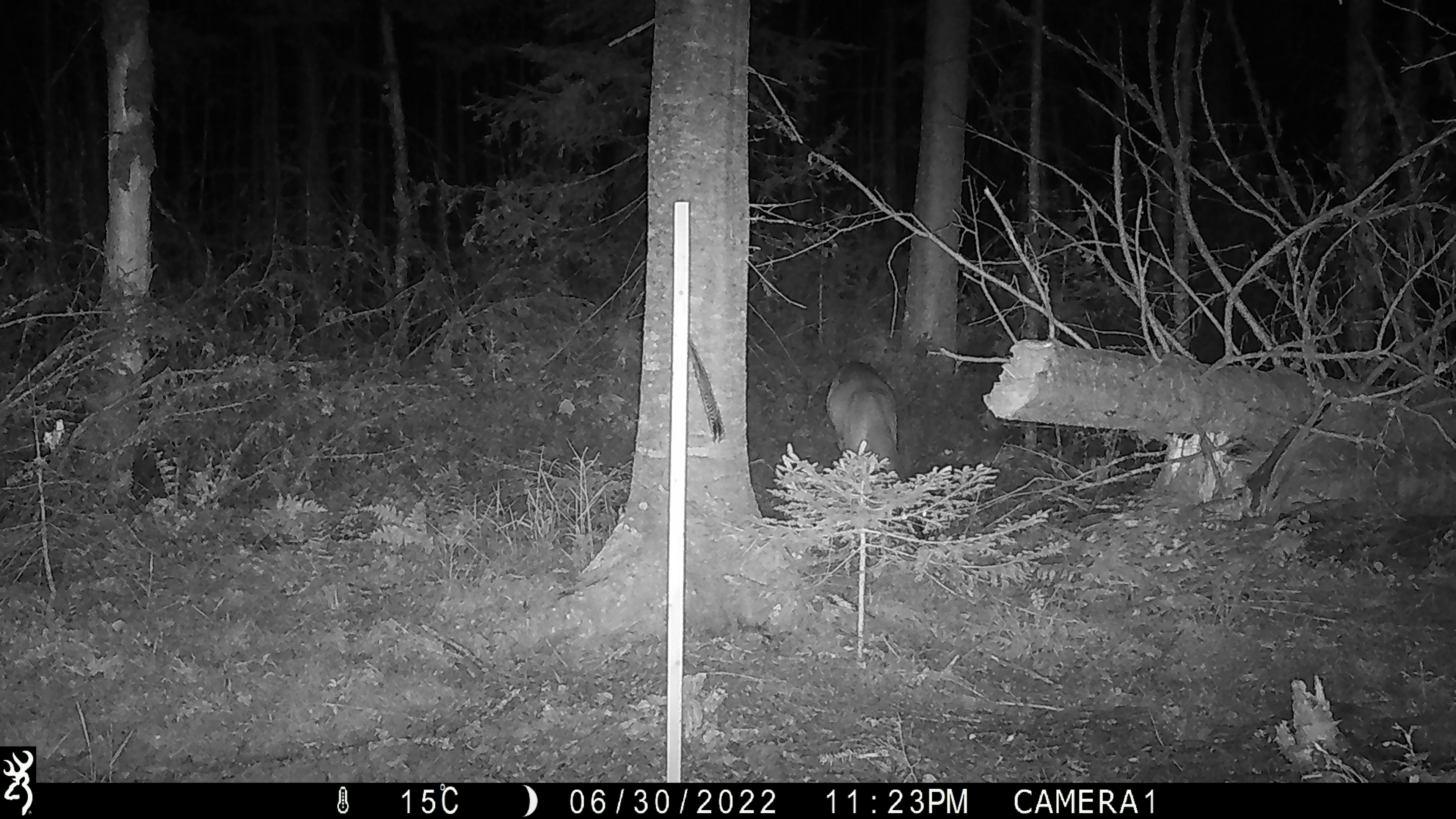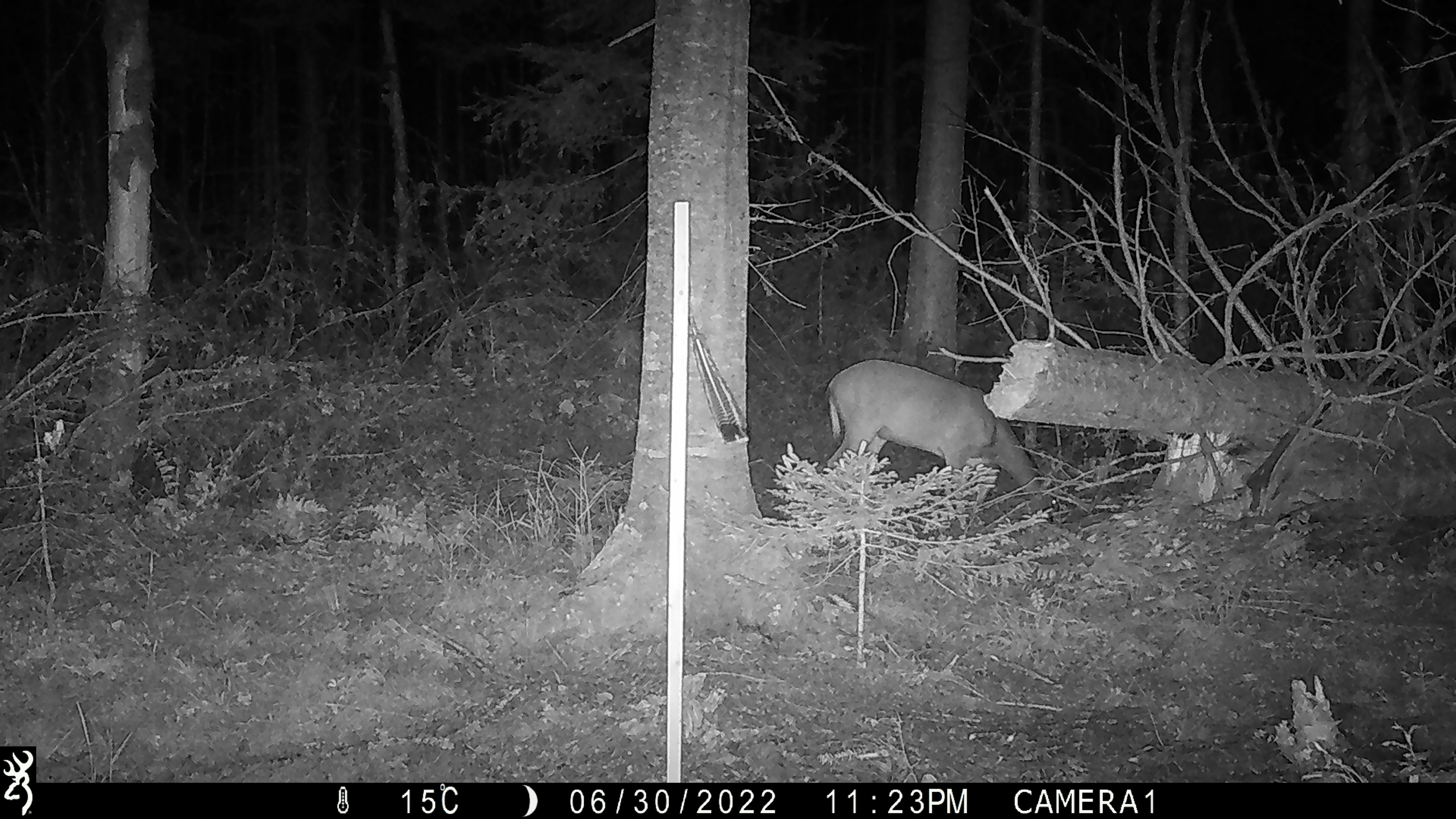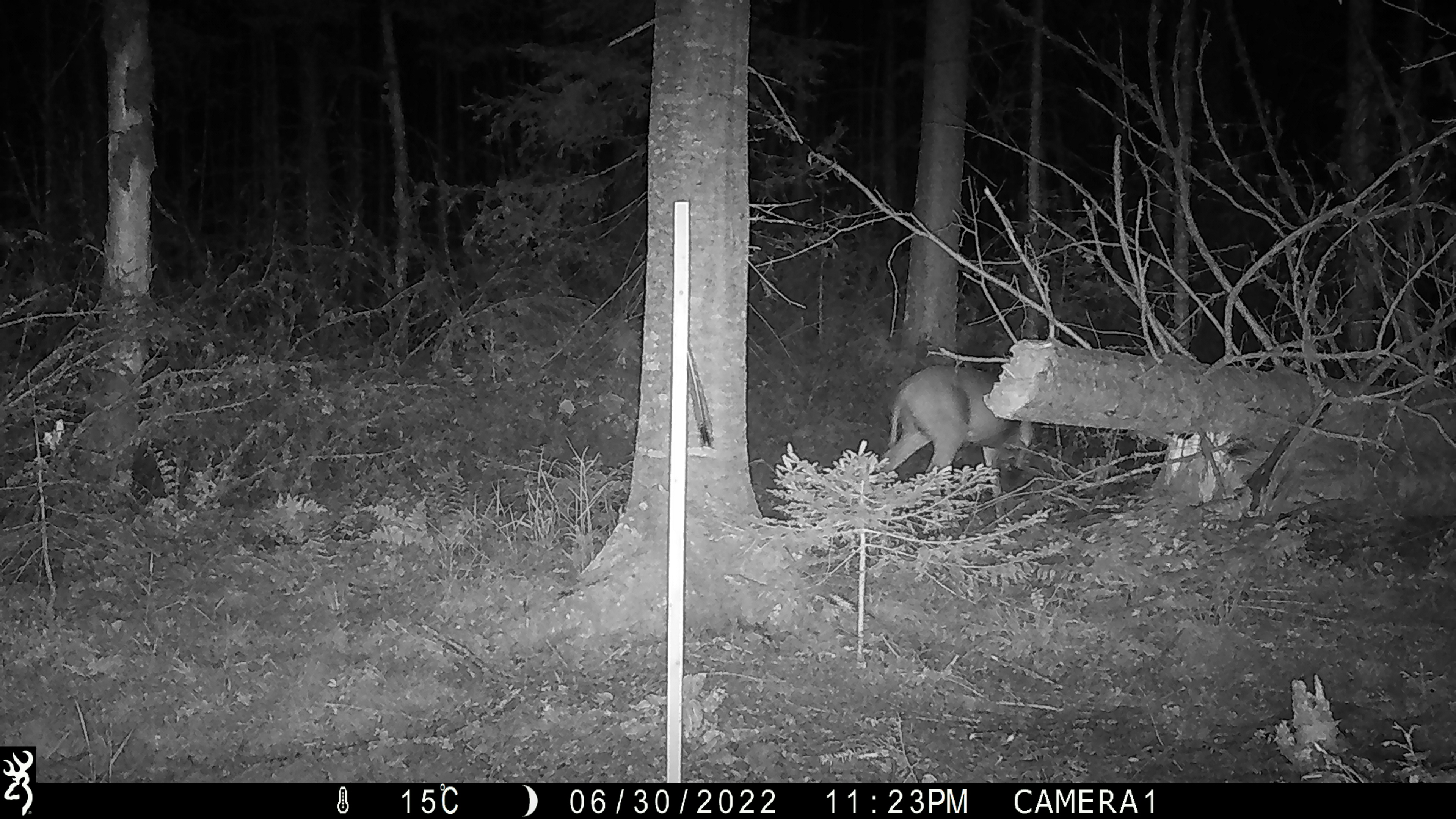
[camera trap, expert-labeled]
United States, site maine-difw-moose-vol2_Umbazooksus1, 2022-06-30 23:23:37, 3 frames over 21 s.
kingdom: Animalia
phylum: Chordata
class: Mammalia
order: Artiodactyla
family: Cervidae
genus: Odocoileus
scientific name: Odocoileus virginianus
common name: white-tailed deer